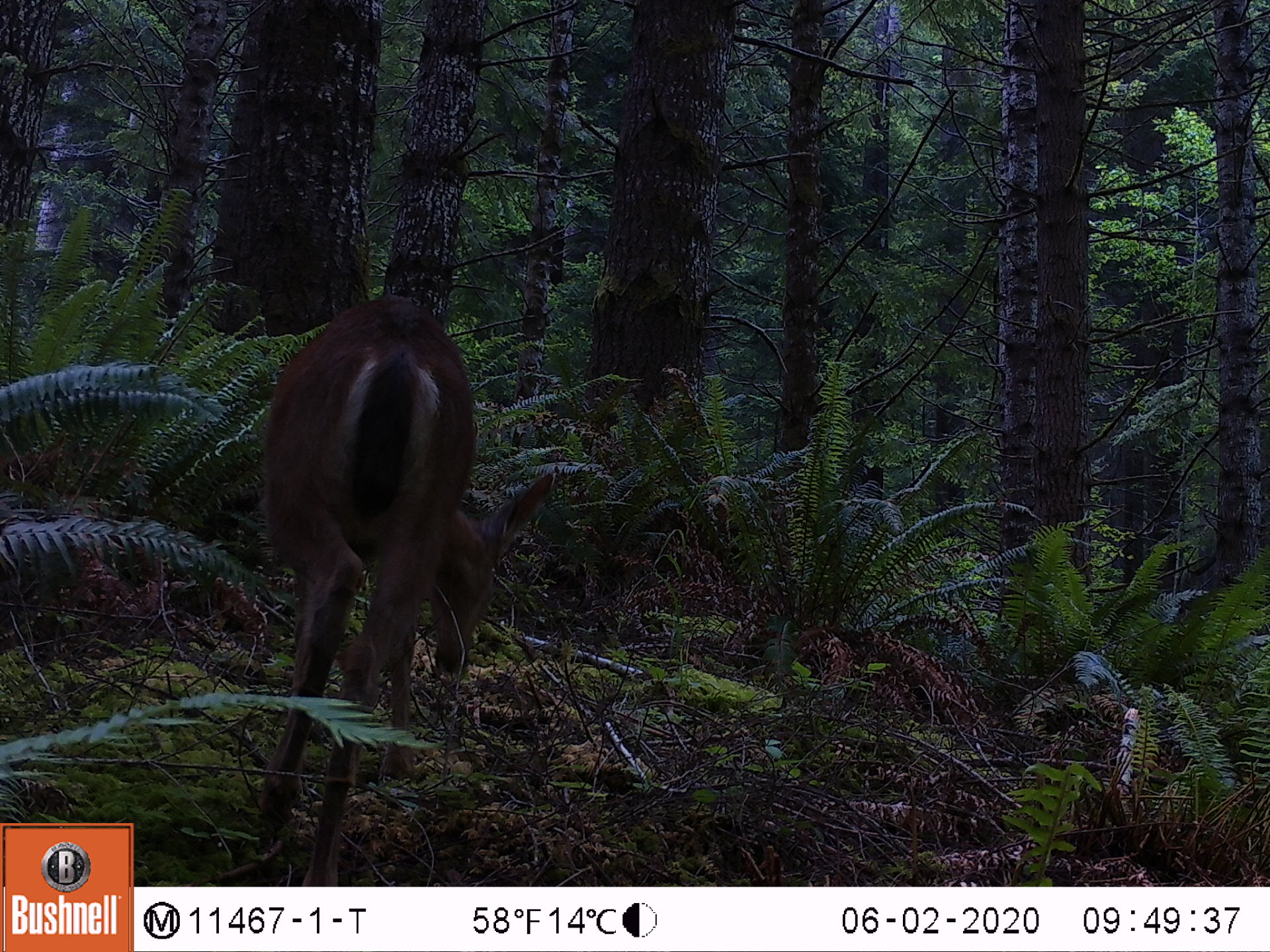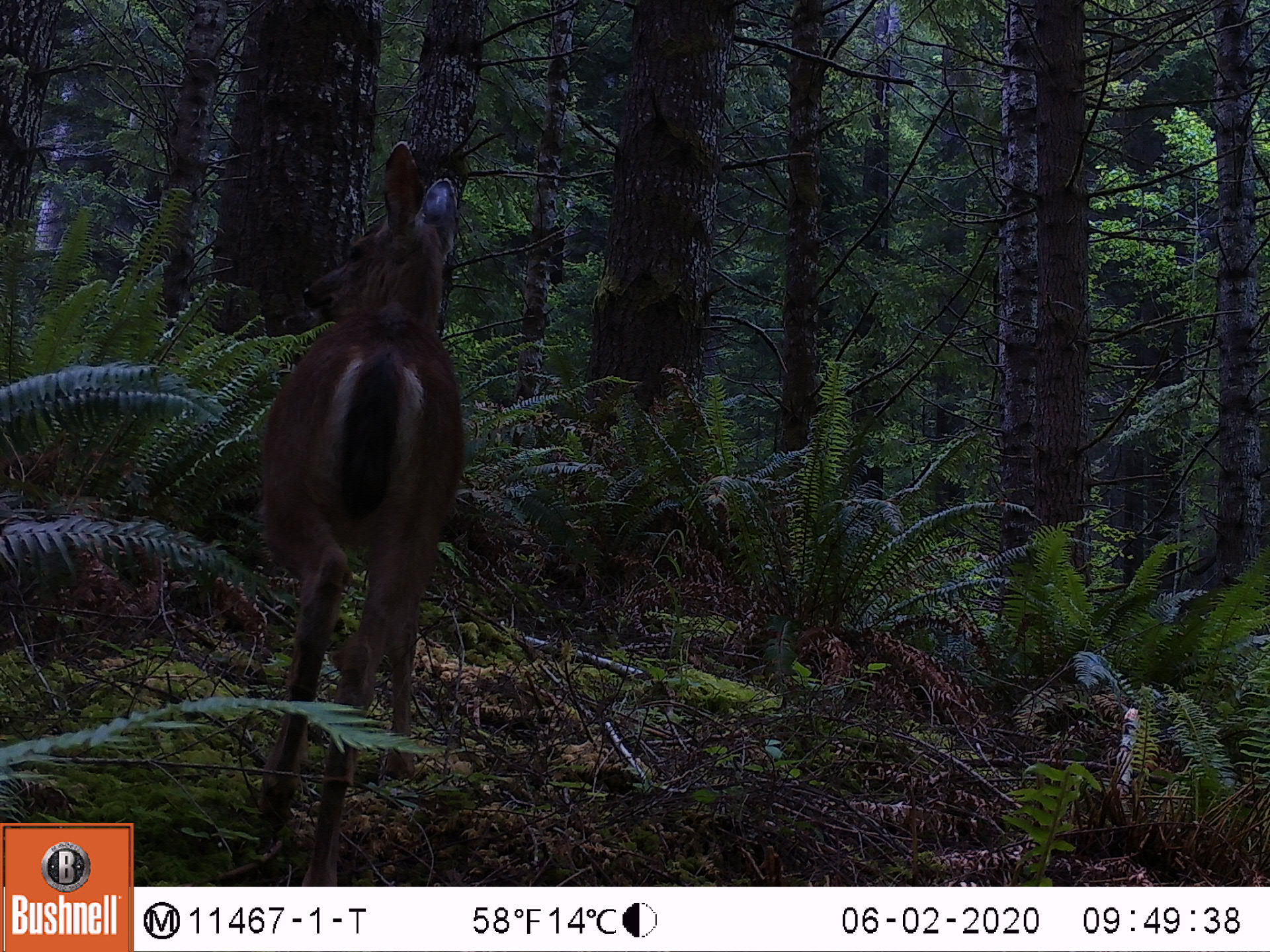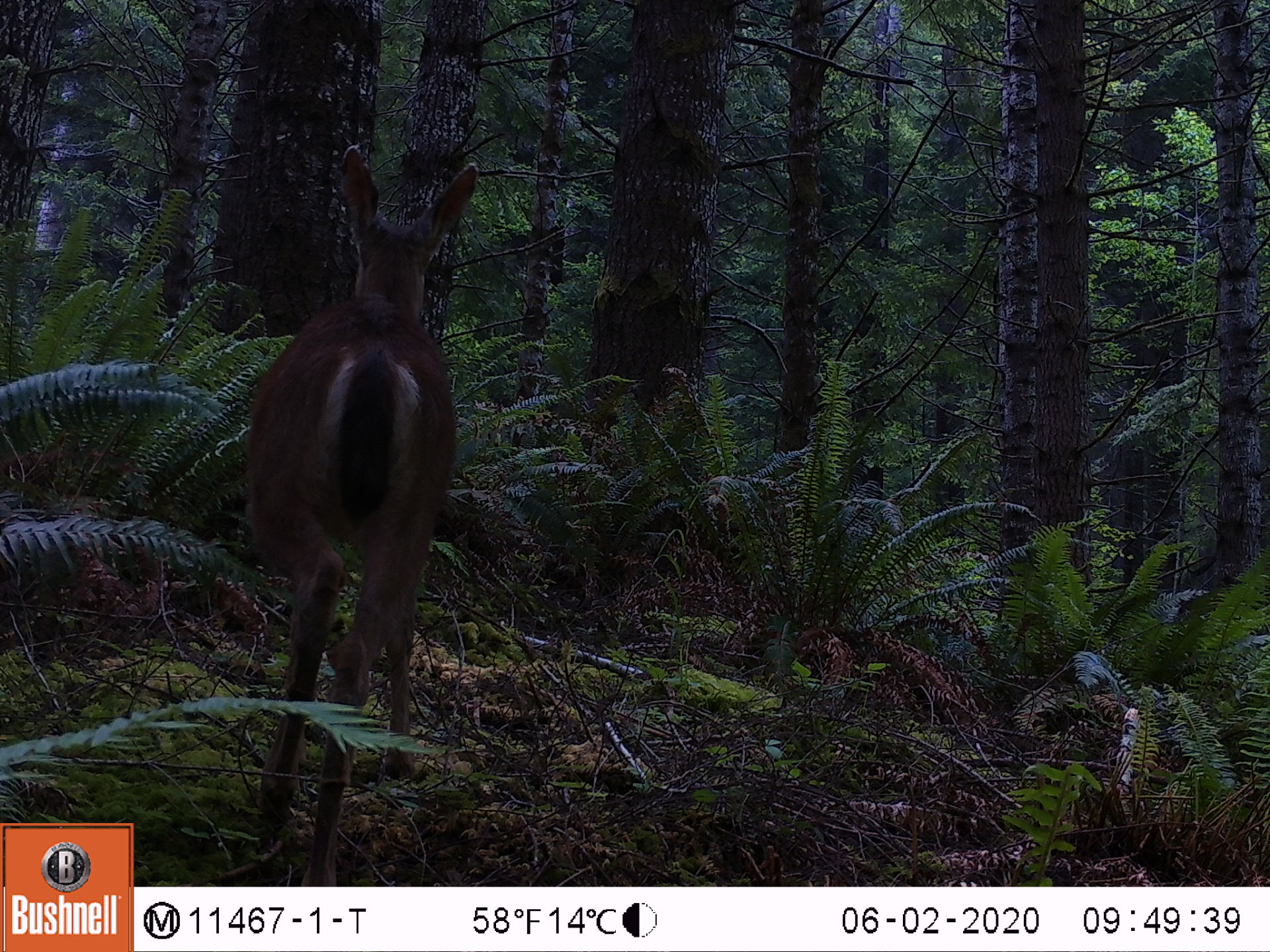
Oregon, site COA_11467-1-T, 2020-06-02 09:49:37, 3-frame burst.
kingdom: Animalia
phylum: Chordata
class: Mammalia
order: Artiodactyla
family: Cervidae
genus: Odocoileus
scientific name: Odocoileus hemionus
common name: black-tailed deer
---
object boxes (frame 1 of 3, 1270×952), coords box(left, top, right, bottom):
black-tailed deer: box(225, 278, 565, 858)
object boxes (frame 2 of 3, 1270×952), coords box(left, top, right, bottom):
black-tailed deer: box(245, 142, 483, 875)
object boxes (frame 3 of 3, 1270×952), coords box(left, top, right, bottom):
black-tailed deer: box(243, 135, 494, 875)